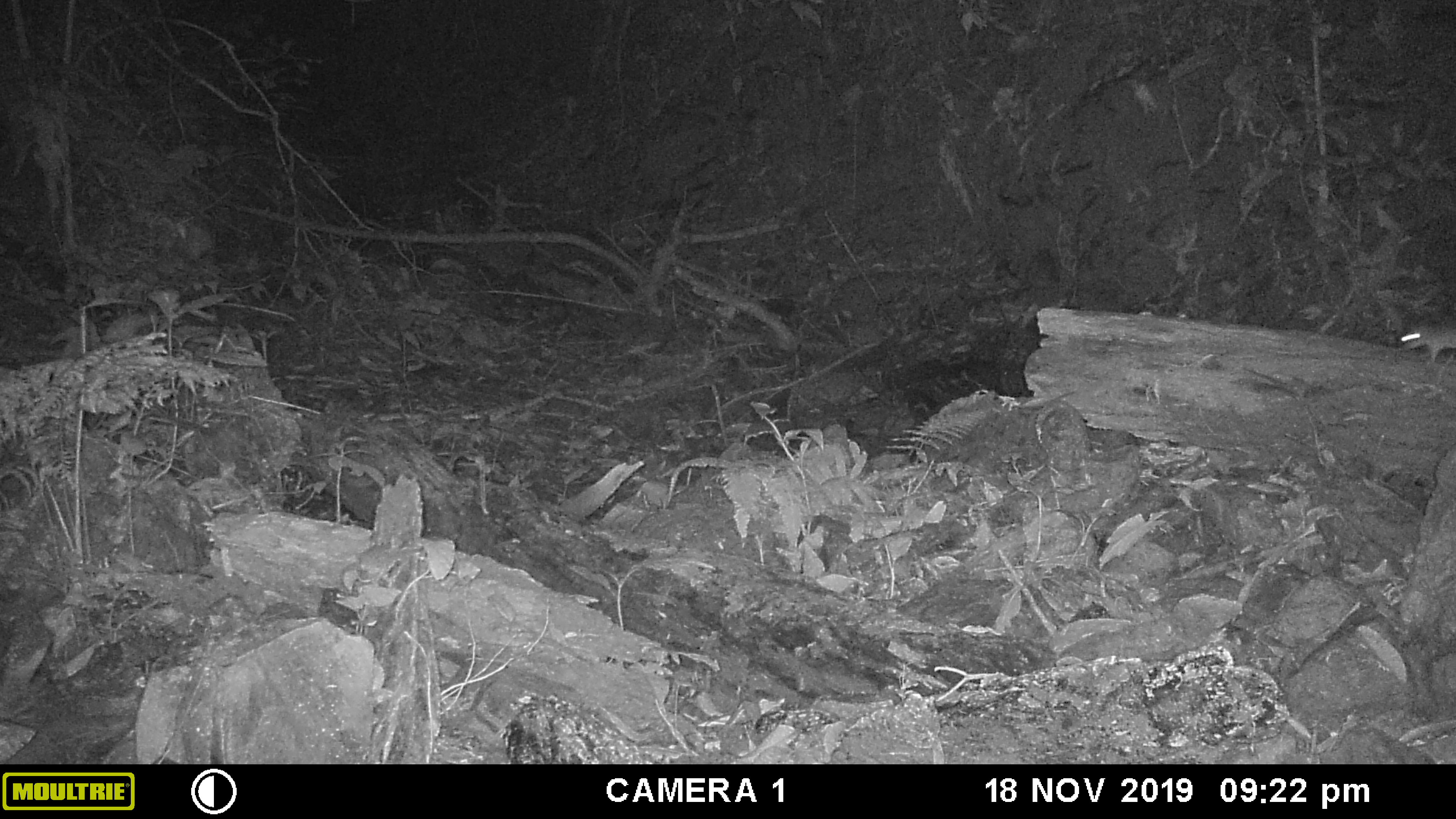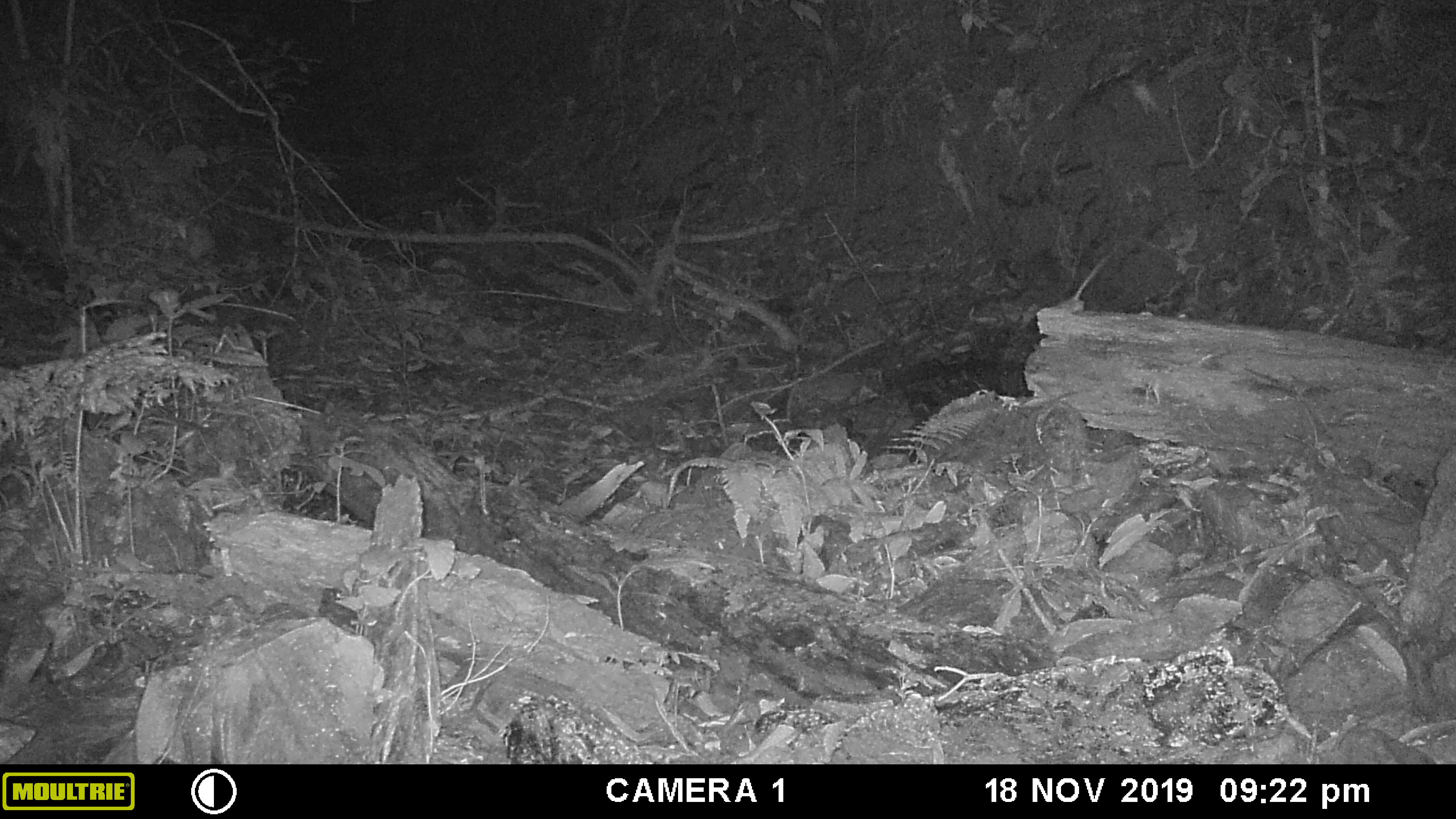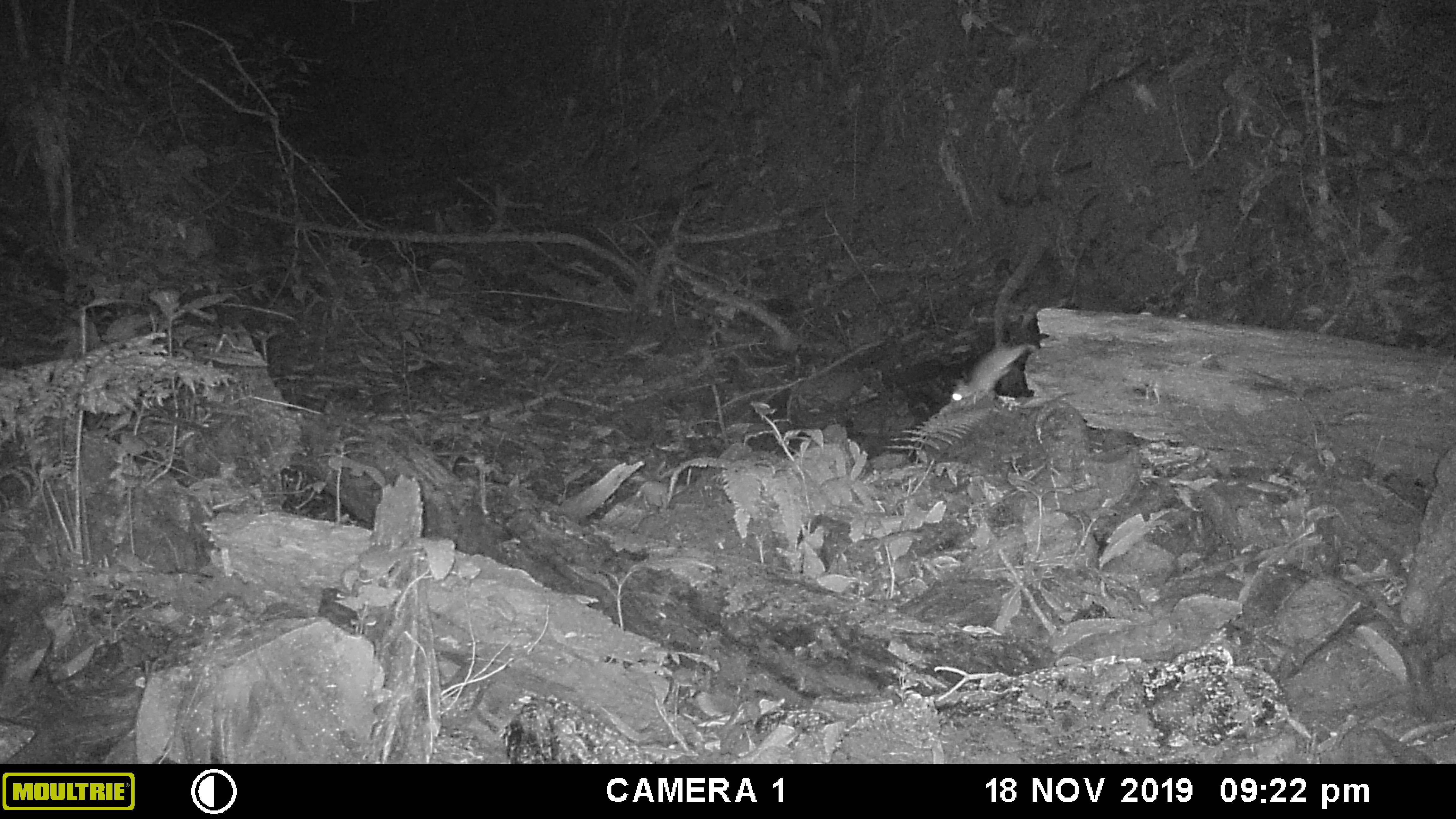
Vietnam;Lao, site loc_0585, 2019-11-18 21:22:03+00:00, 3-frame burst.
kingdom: Animalia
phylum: Chordata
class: Mammalia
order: Rodentia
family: Muridae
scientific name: Muridae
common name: old-world mice and rats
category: unidentified murid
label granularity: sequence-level